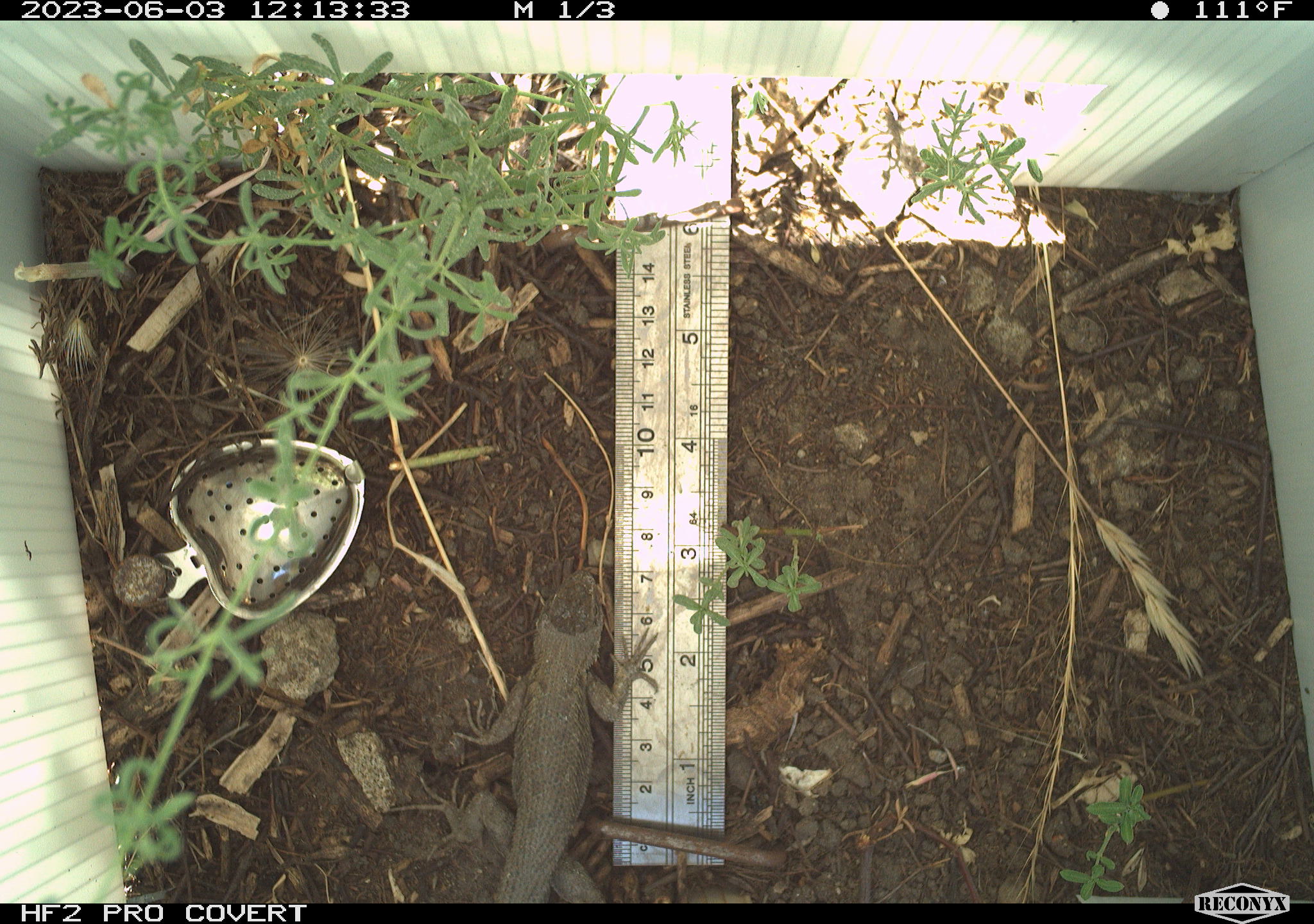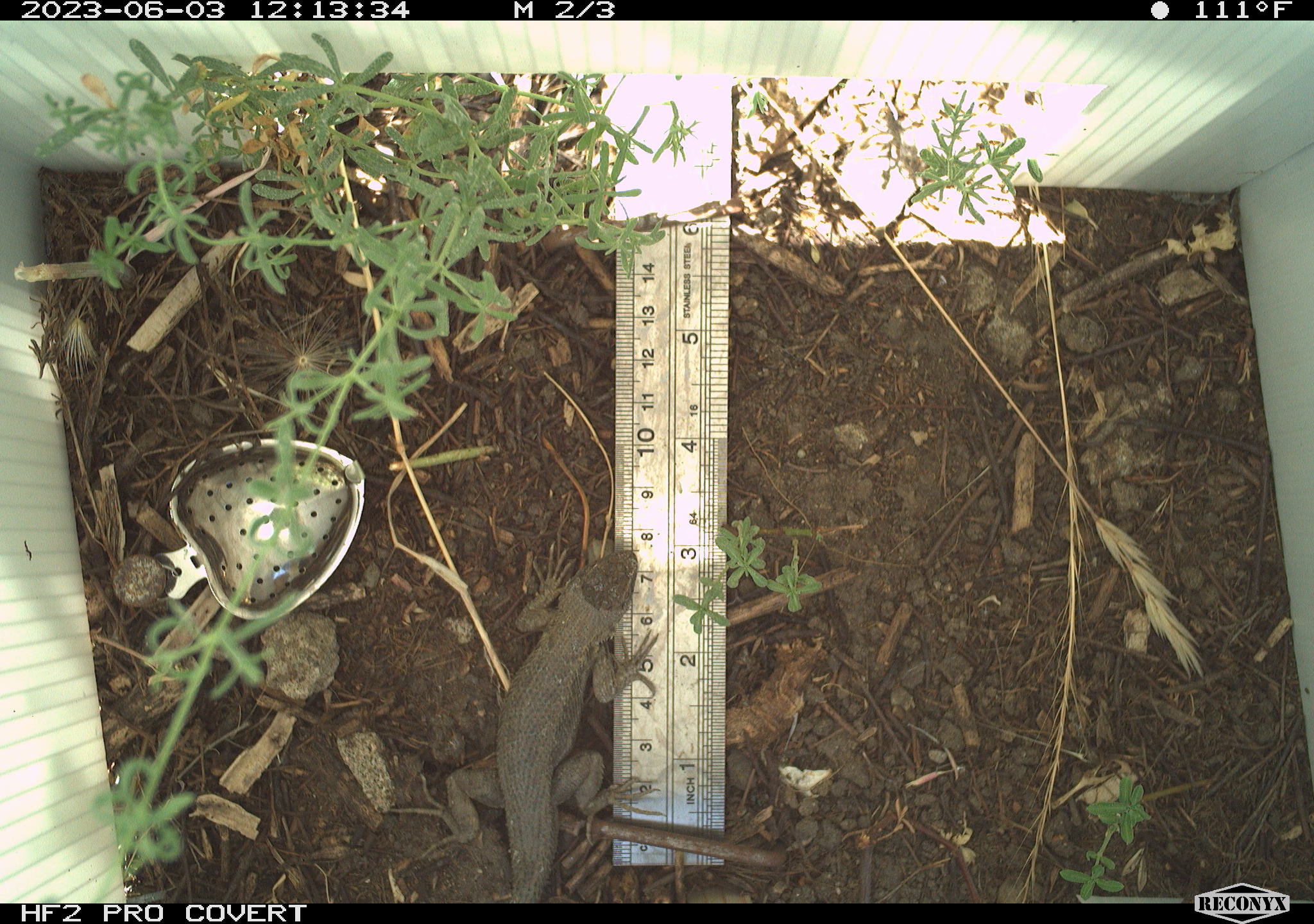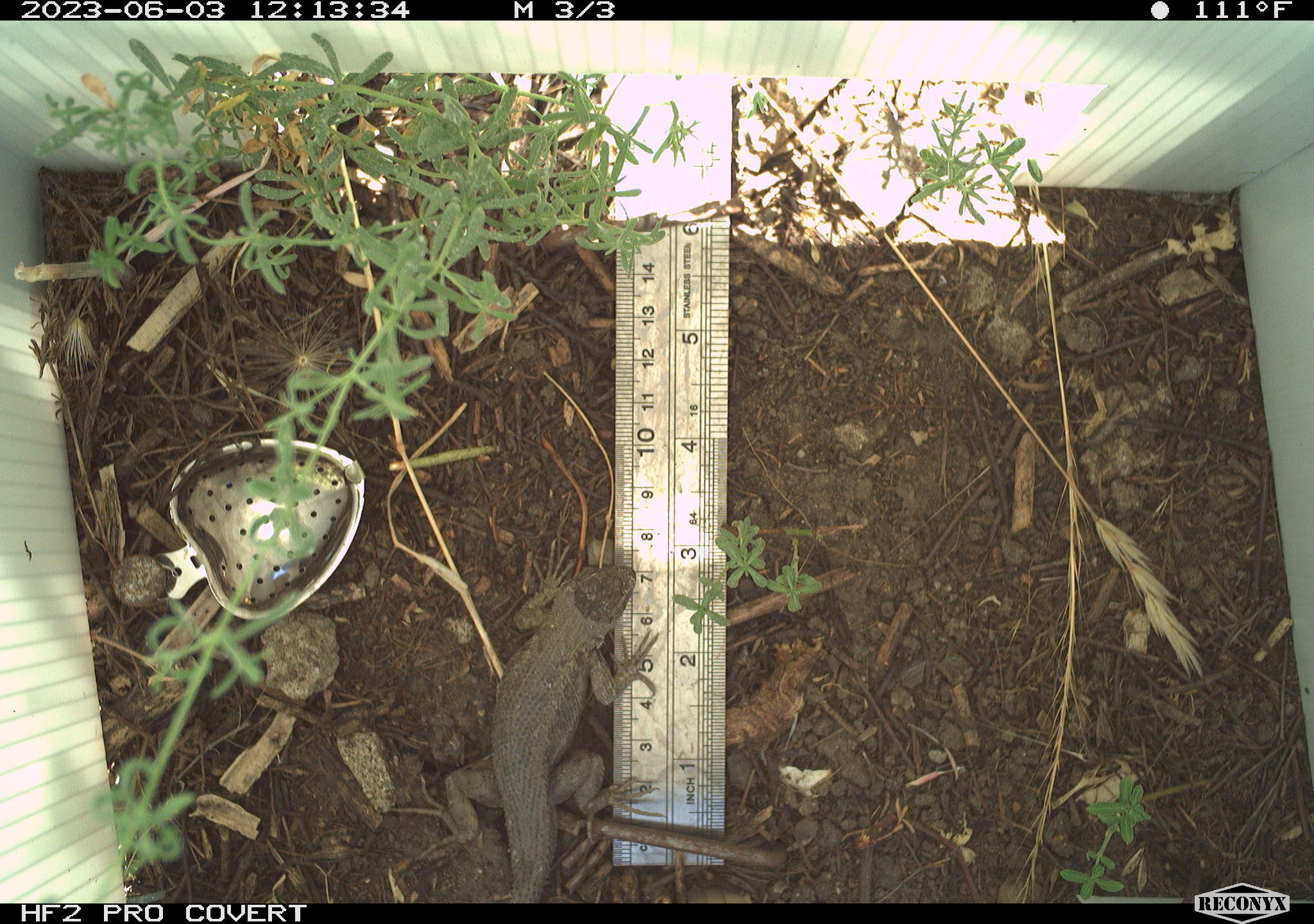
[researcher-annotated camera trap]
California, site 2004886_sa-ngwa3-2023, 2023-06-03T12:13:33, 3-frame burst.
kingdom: Animalia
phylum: Chordata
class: Reptilia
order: Squamata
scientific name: Squamata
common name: lizards and snakes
Lizards and snakes (Squamata).